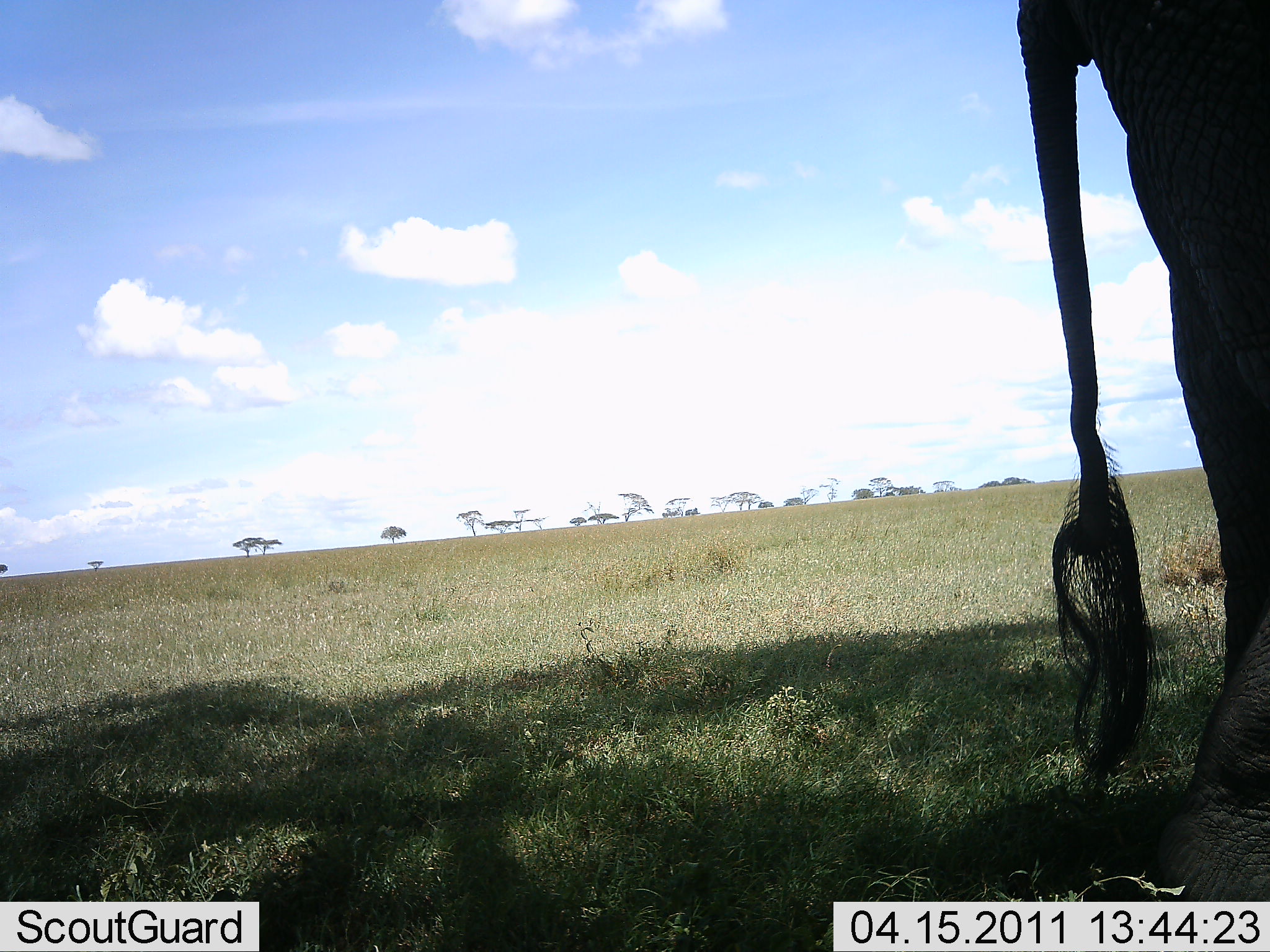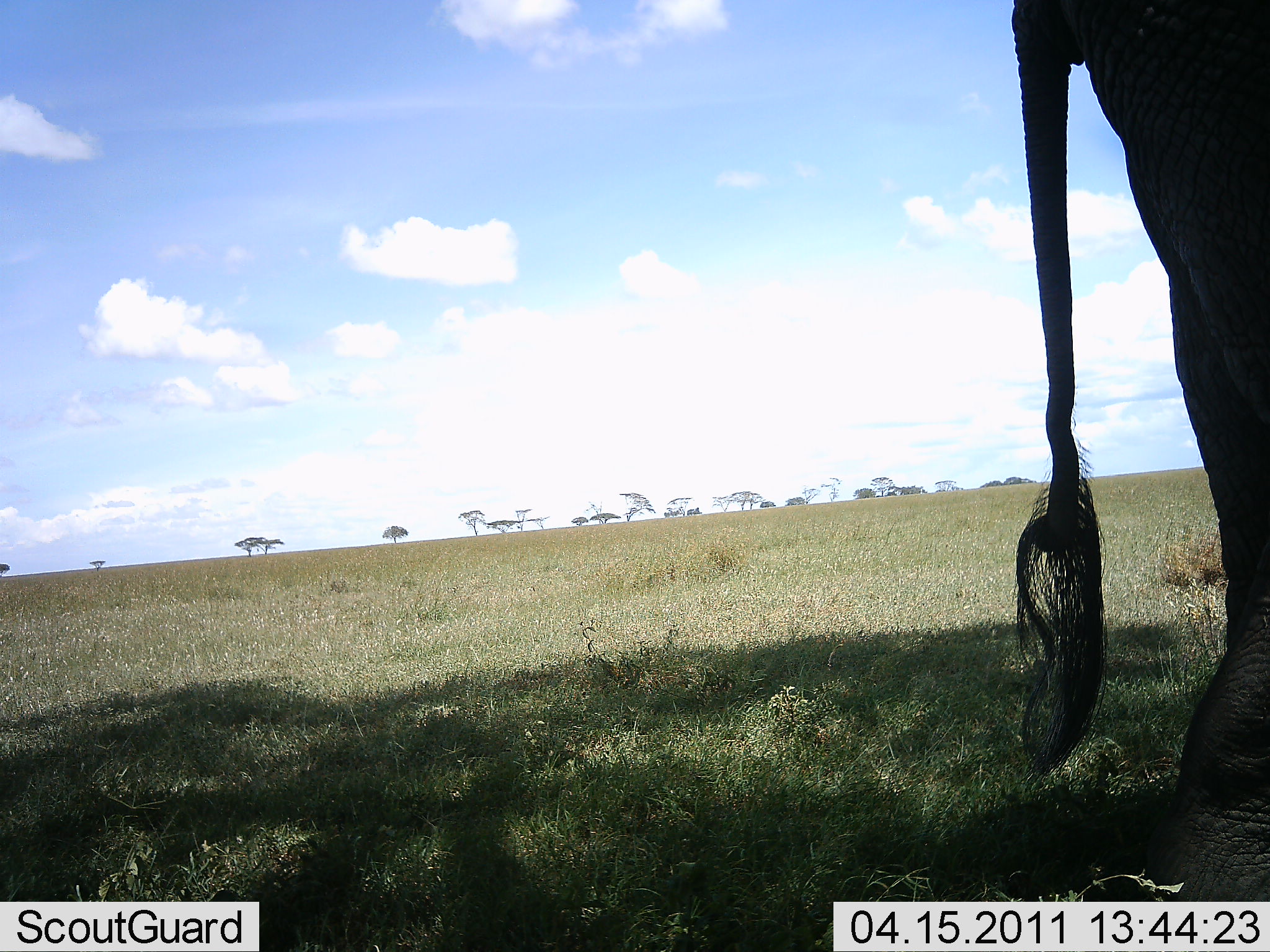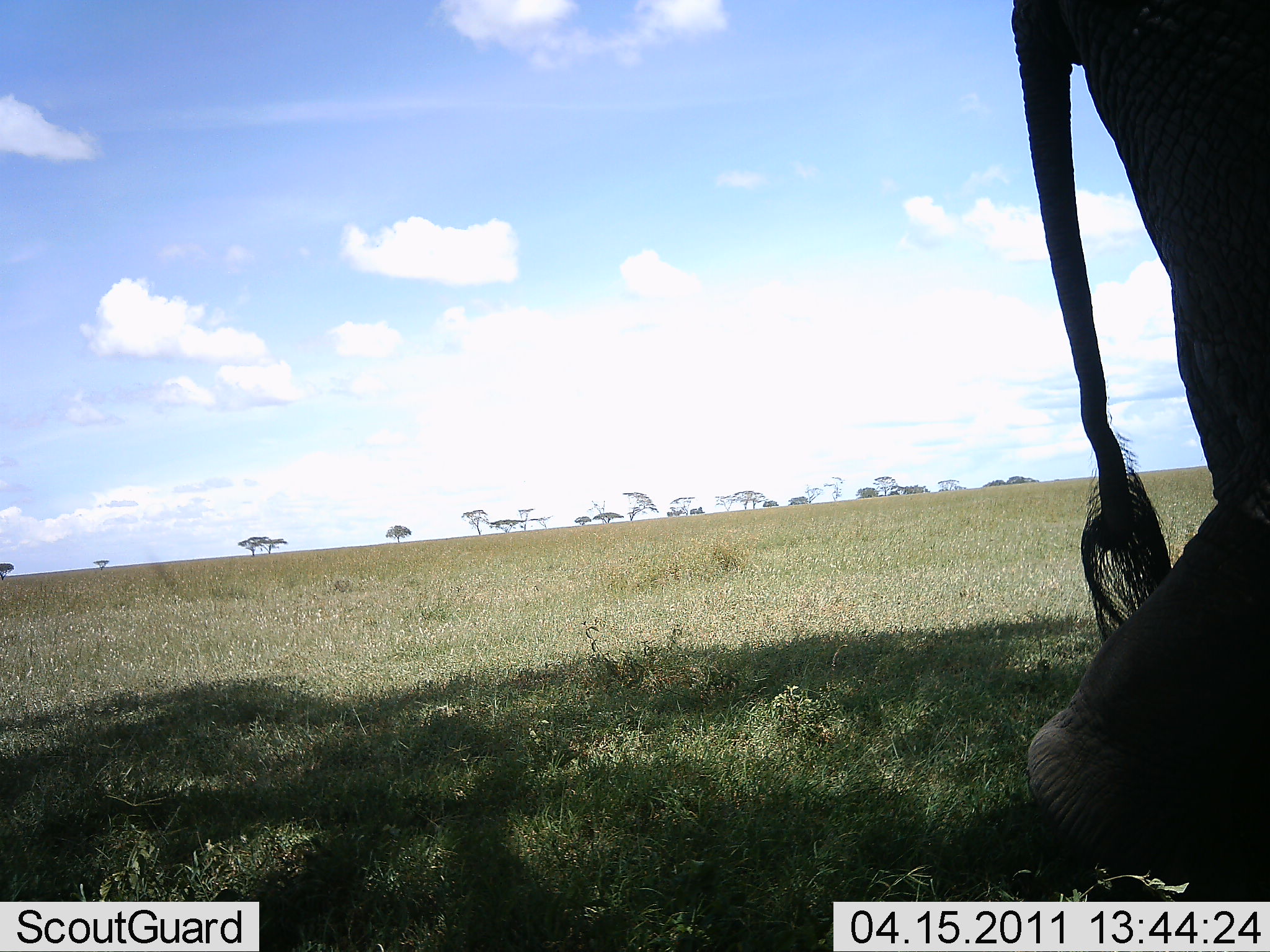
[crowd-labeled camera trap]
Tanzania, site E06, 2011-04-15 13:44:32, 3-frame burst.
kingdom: Animalia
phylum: Chordata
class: Mammalia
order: Proboscidea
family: Elephantidae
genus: Loxodonta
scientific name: Loxodonta africana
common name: african bush elephant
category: elephant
Elephant (african bush elephant) (Loxodonta africana), count 1. Behavior (volunteer vote fractions): standing 75%, resting 0%, moving 25%, interacting 0%. Young present (vote fraction): 0%. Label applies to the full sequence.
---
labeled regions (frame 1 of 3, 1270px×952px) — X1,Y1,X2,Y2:
animal: 1014,2,1270,900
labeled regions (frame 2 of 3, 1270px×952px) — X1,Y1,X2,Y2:
animal: 1006,0,1270,897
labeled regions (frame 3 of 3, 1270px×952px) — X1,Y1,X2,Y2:
animal: 1004,2,1270,900